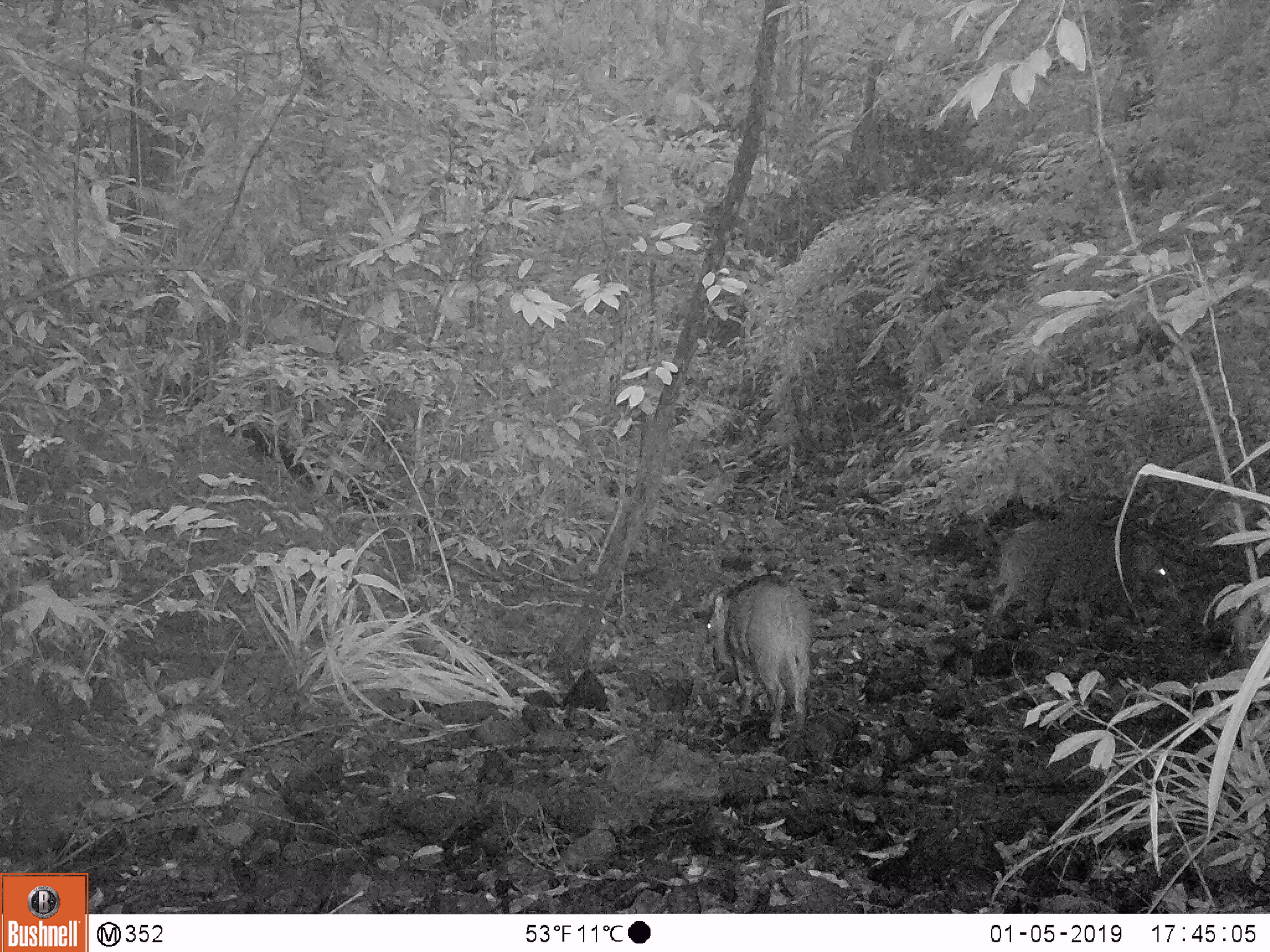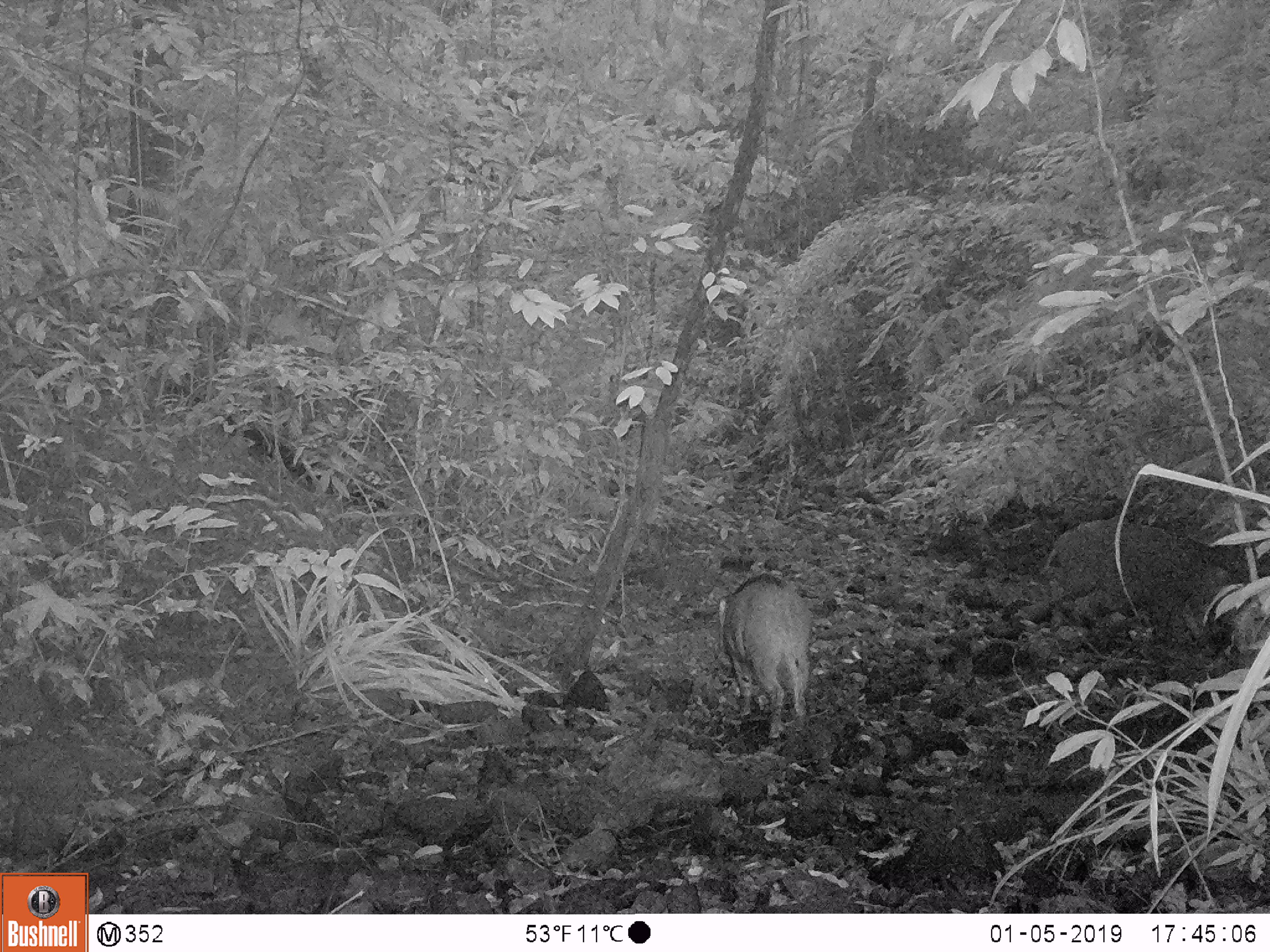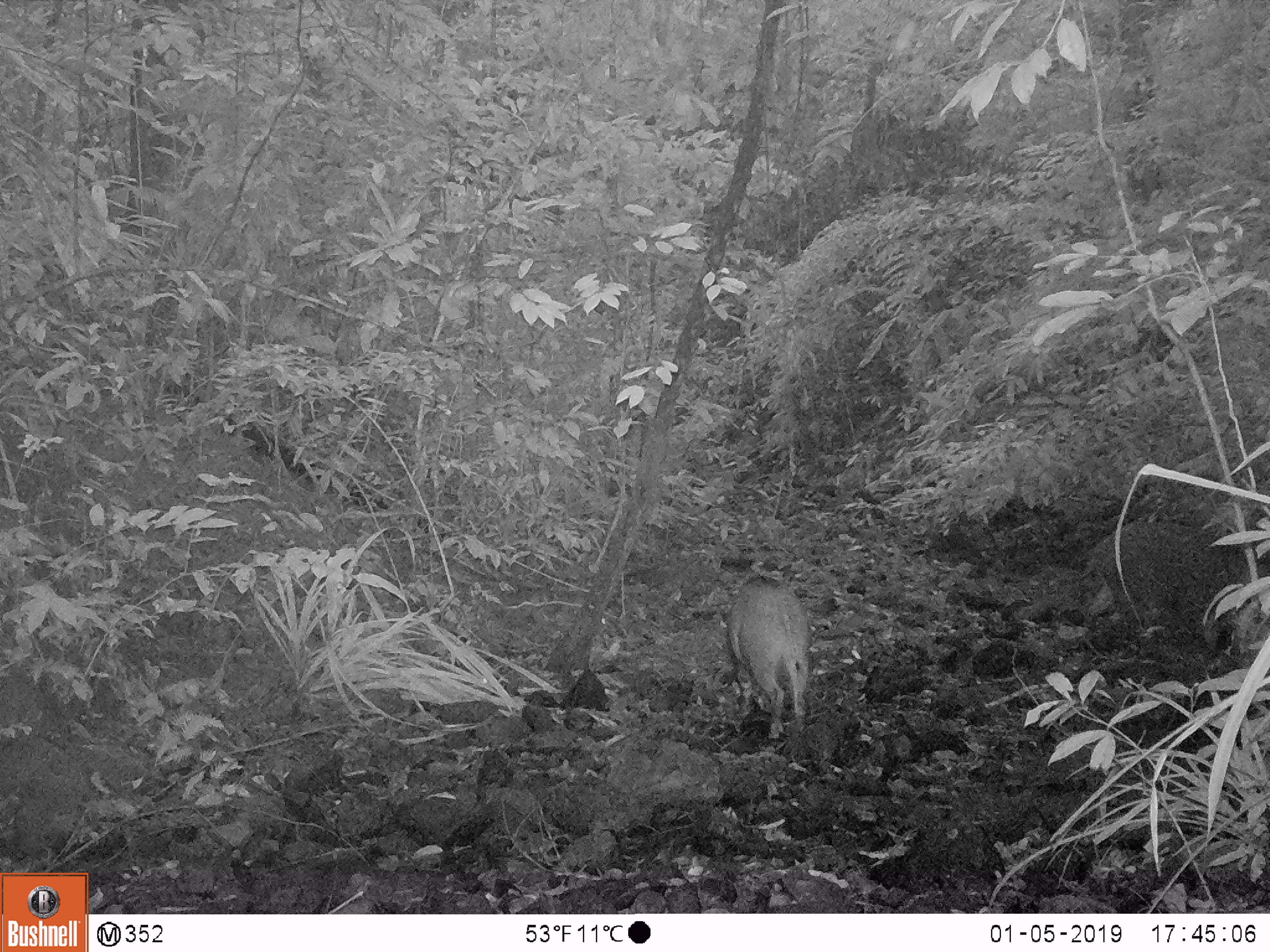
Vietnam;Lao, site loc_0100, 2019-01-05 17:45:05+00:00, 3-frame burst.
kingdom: Animalia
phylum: Chordata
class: Mammalia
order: Artiodactyla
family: Suidae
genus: Sus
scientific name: Sus scrofa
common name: eurasian wild pig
Eurasian wild pig (Sus scrofa). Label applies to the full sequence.